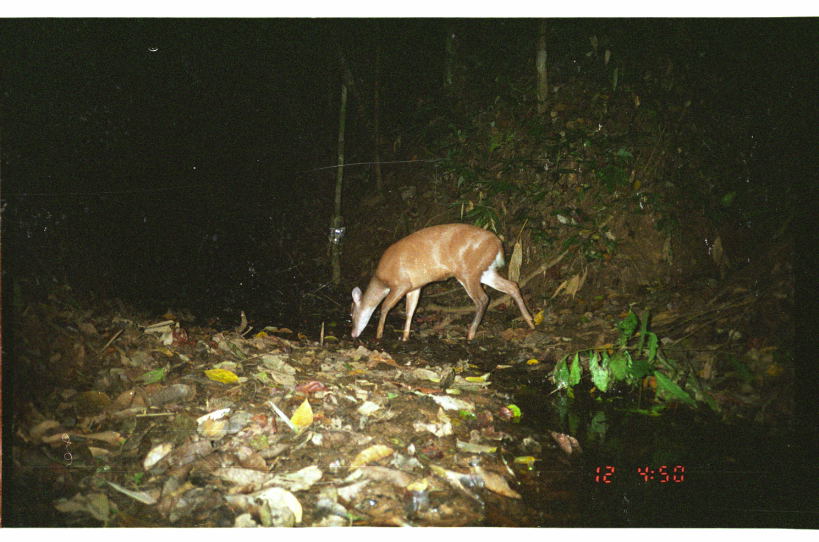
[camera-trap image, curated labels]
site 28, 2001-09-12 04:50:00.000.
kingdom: Animalia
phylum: Chordata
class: Mammalia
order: Artiodactyla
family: Cervidae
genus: Mazama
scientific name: Mazama americana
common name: red brocket